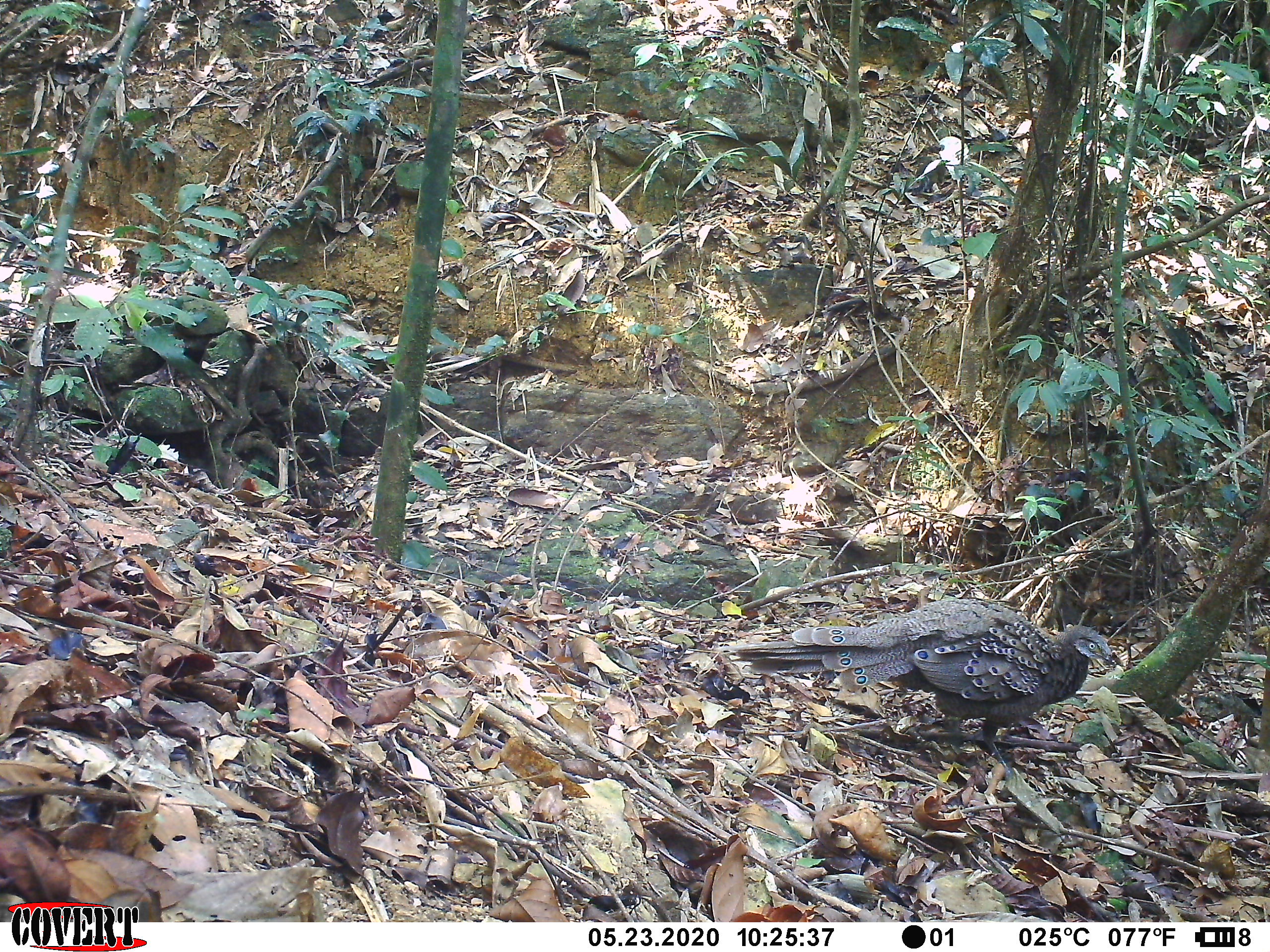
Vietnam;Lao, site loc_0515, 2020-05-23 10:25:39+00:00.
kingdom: Animalia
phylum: Chordata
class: Aves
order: Galliformes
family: Phasianidae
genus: Polyplectron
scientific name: Polyplectron bicalcaratum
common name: gray peacock-pheasant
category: grey peacock pheasant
Grey peacock pheasant (gray peacock-pheasant) (Polyplectron bicalcaratum). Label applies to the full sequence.